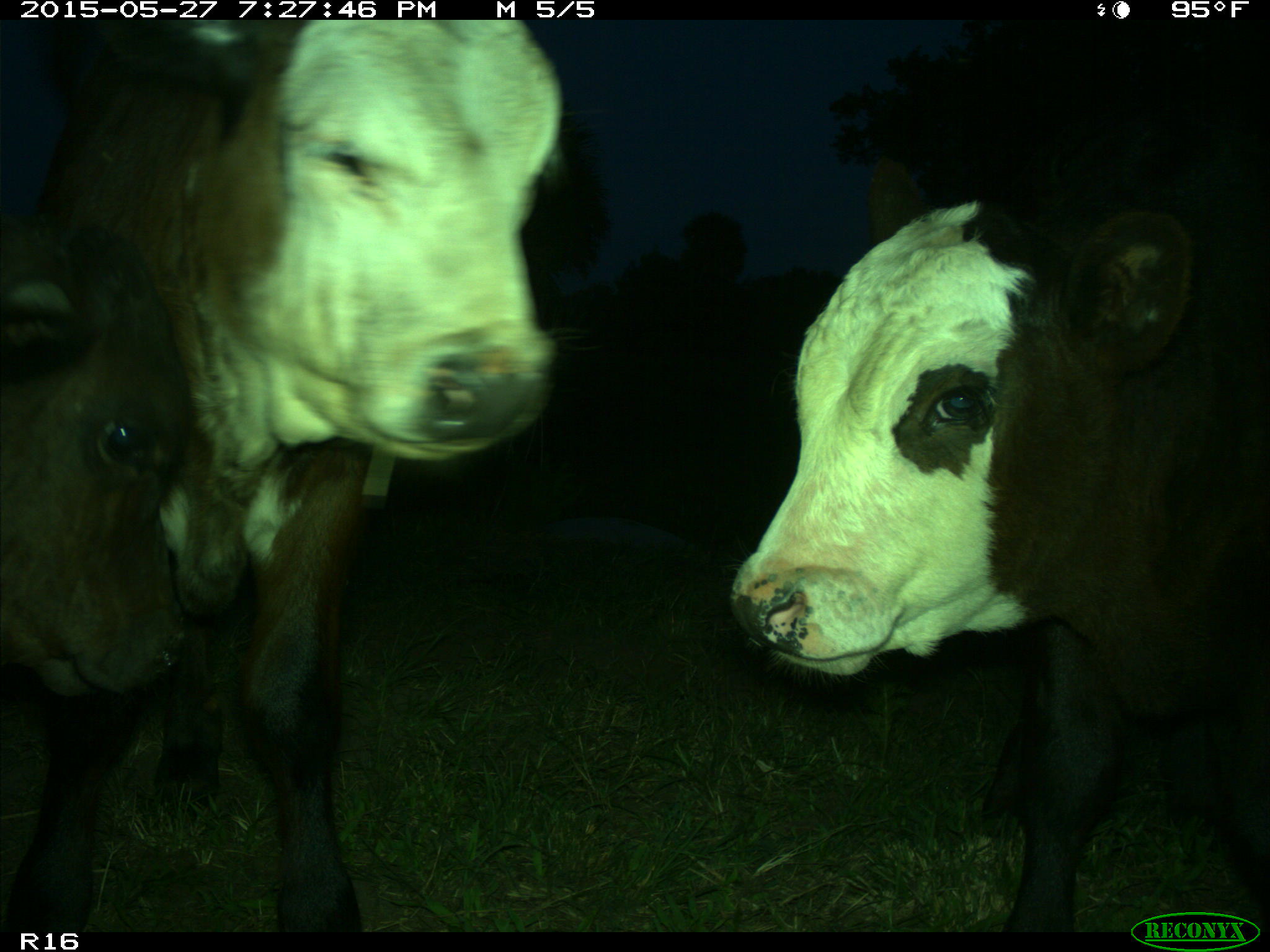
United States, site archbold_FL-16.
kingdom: Animalia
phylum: Chordata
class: Mammalia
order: Artiodactyla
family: Bovidae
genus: Bos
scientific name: Bos taurus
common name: domestic cow